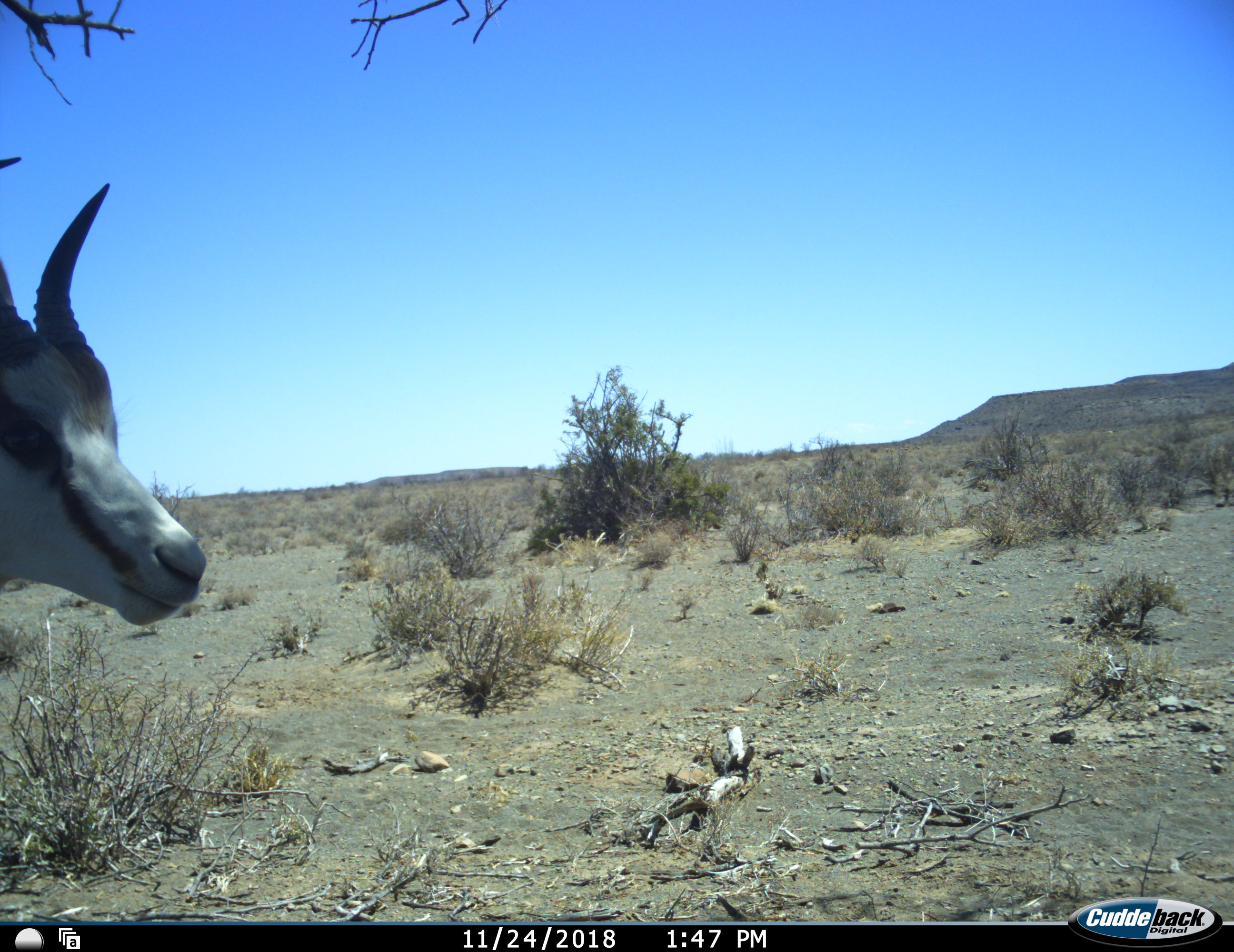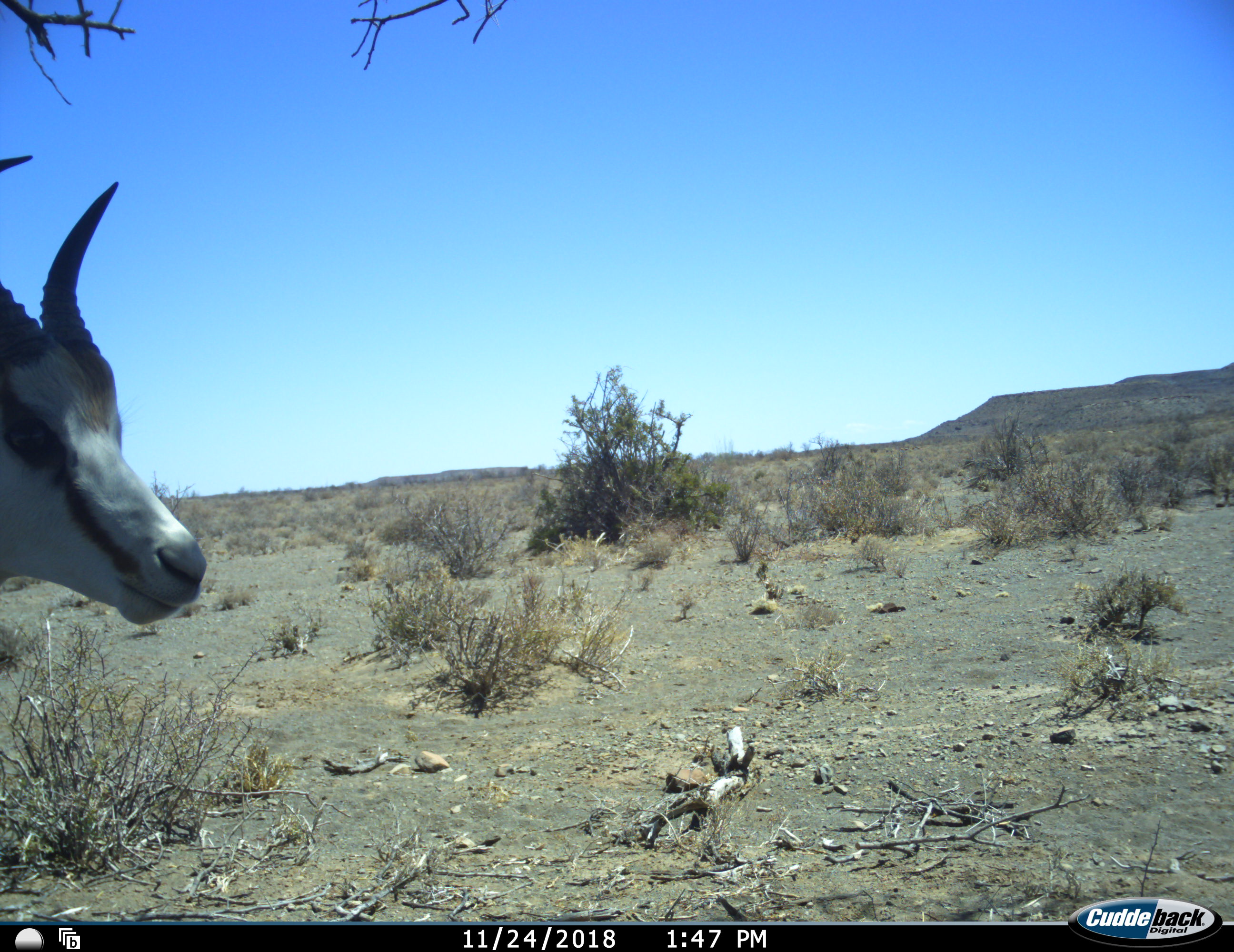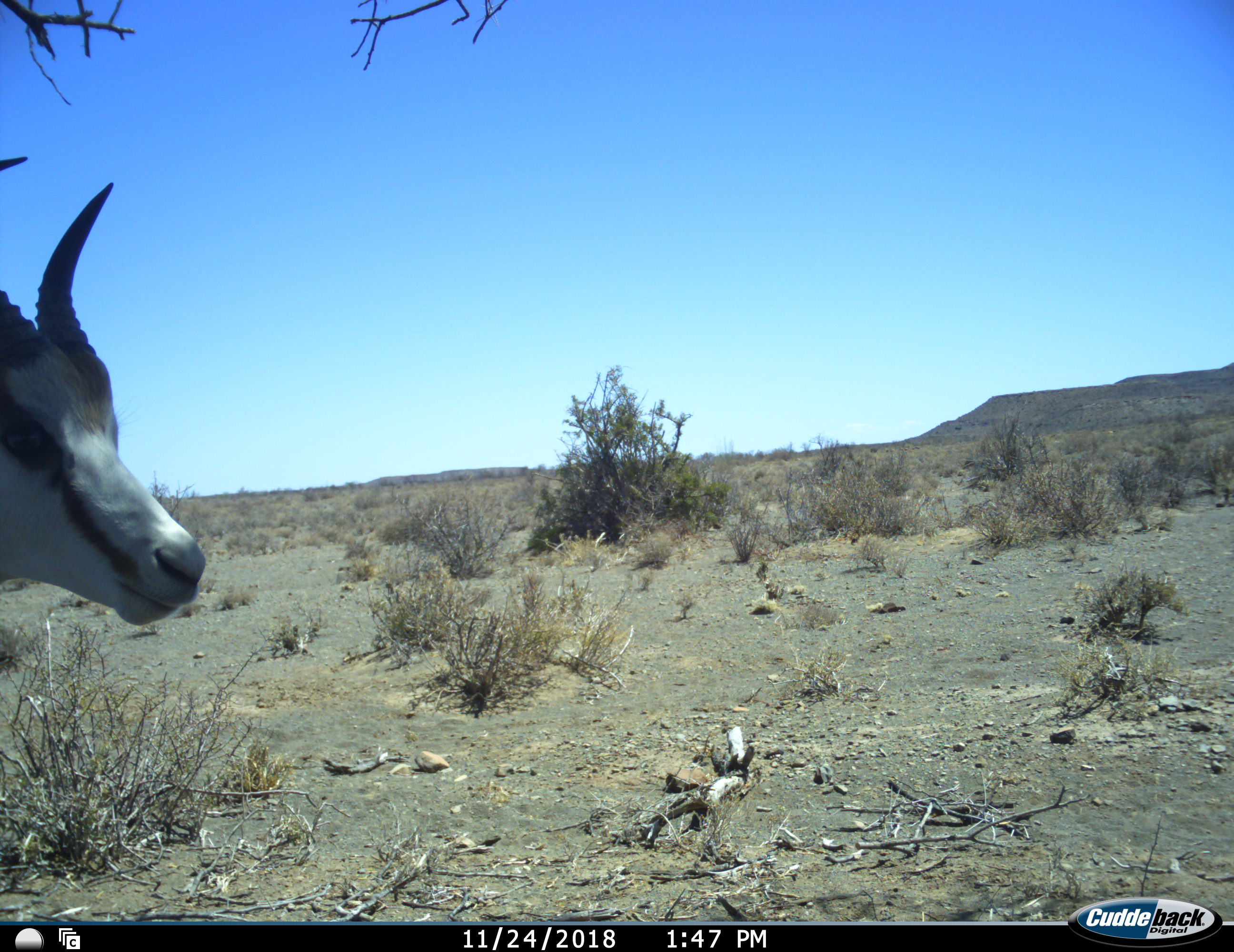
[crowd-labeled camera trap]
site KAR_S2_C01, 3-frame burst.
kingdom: Animalia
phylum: Chordata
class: Mammalia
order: Artiodactyla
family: Bovidae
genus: Antidorcas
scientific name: Antidorcas marsupialis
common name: springbok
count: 1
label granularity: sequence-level